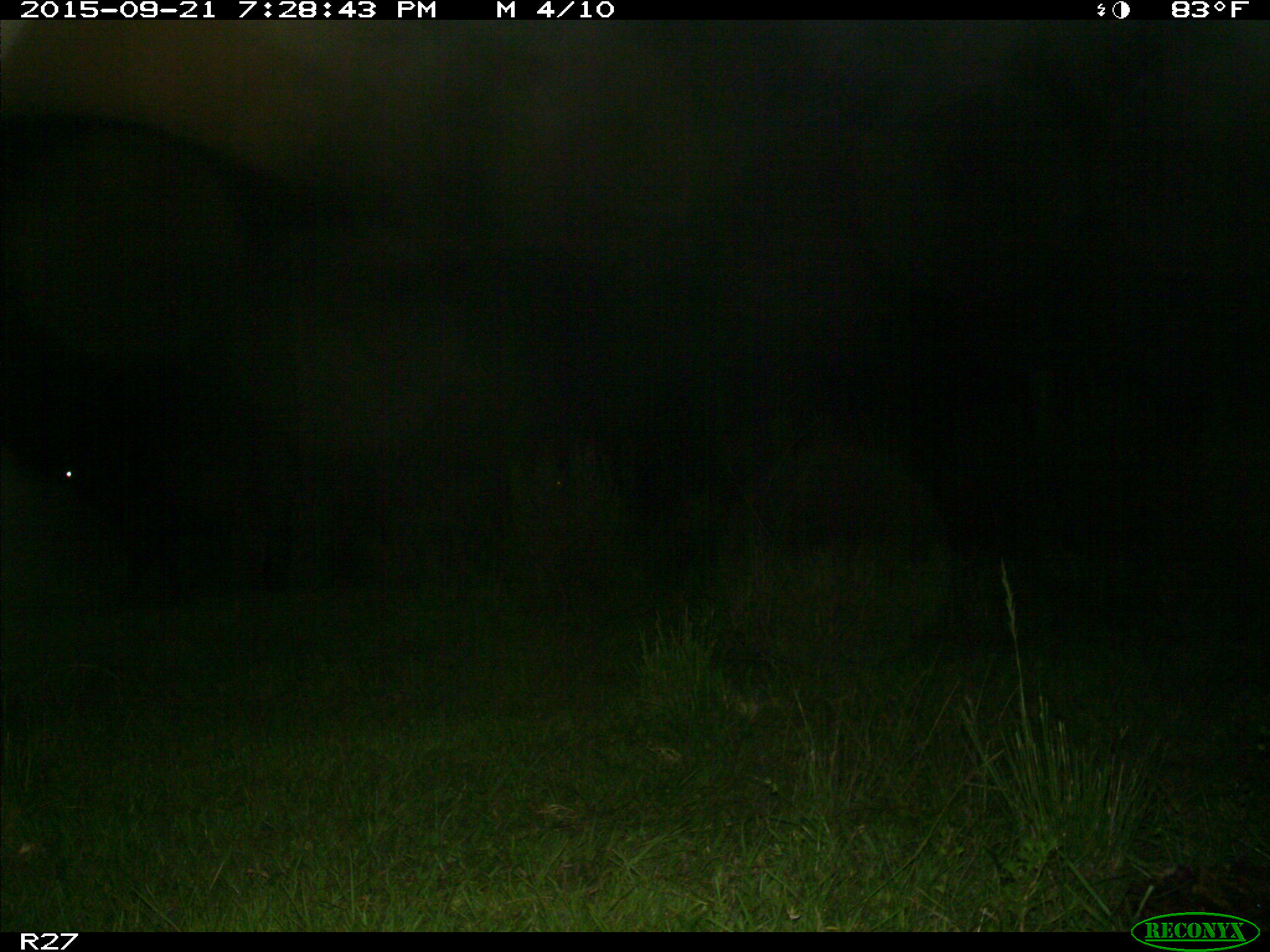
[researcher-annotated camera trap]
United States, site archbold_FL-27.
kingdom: Animalia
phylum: Chordata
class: Mammalia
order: Artiodactyla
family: Bovidae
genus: Bos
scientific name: Bos taurus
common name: domestic cow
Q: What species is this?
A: Bos taurus (domestic cow).